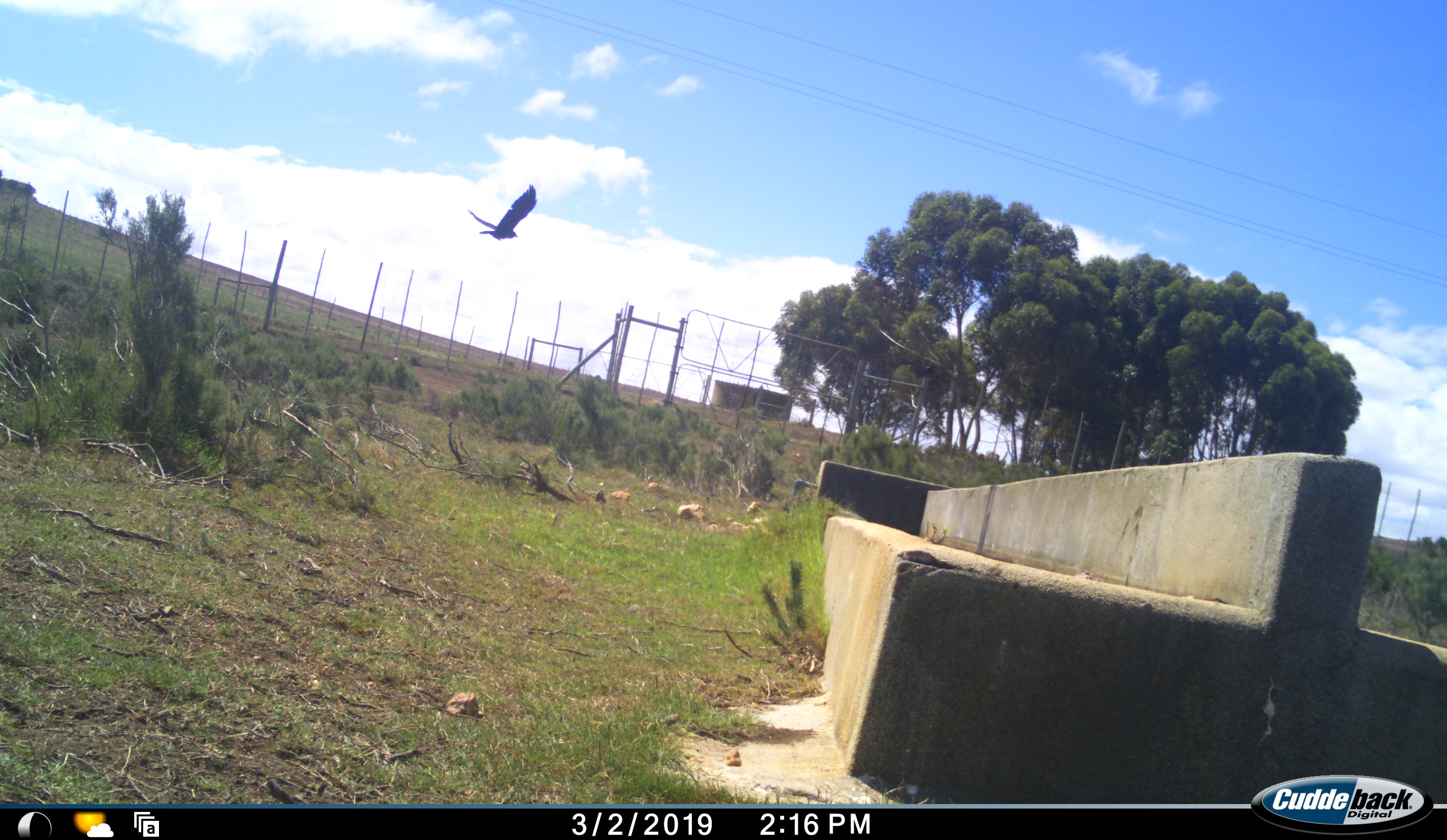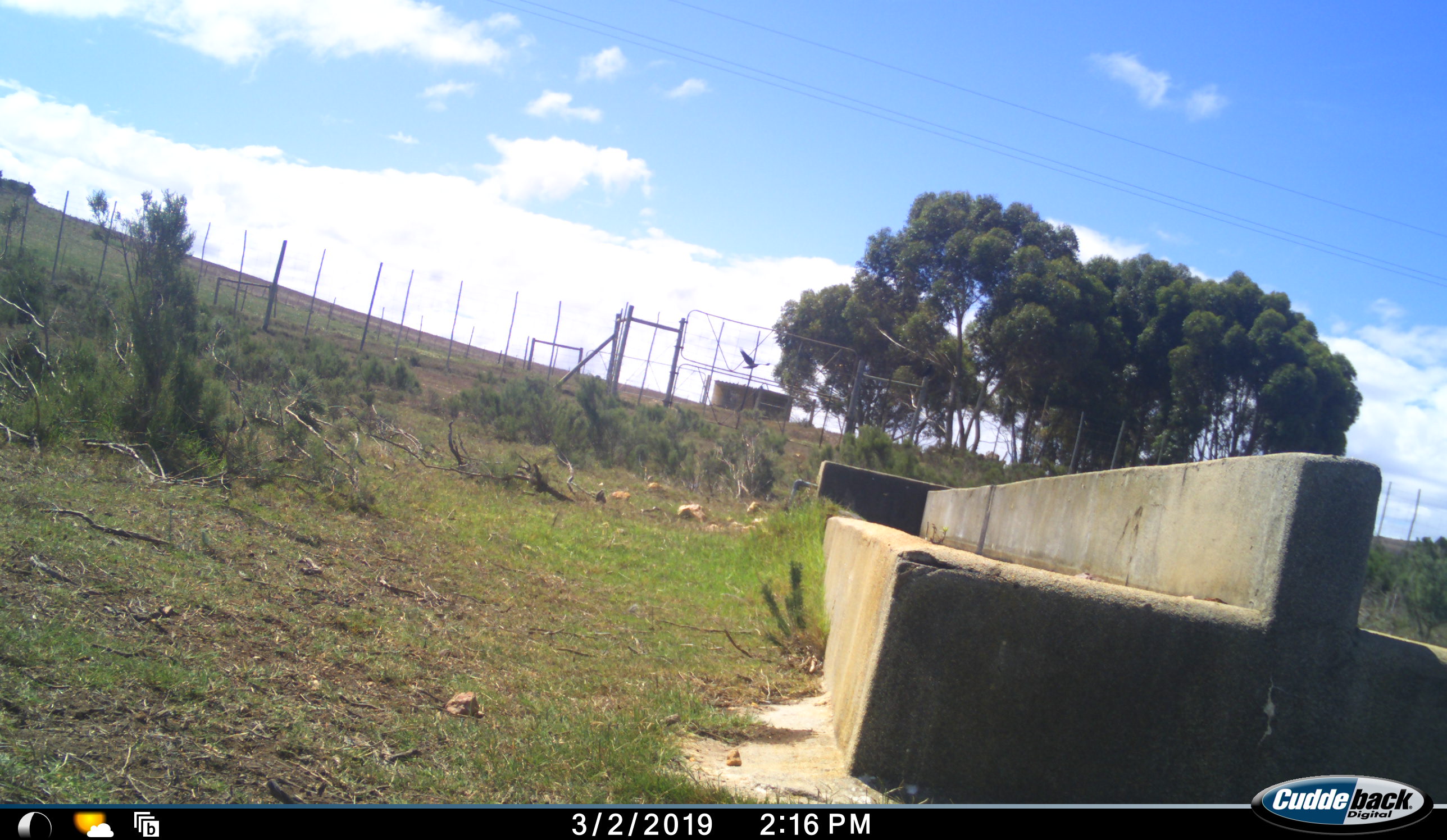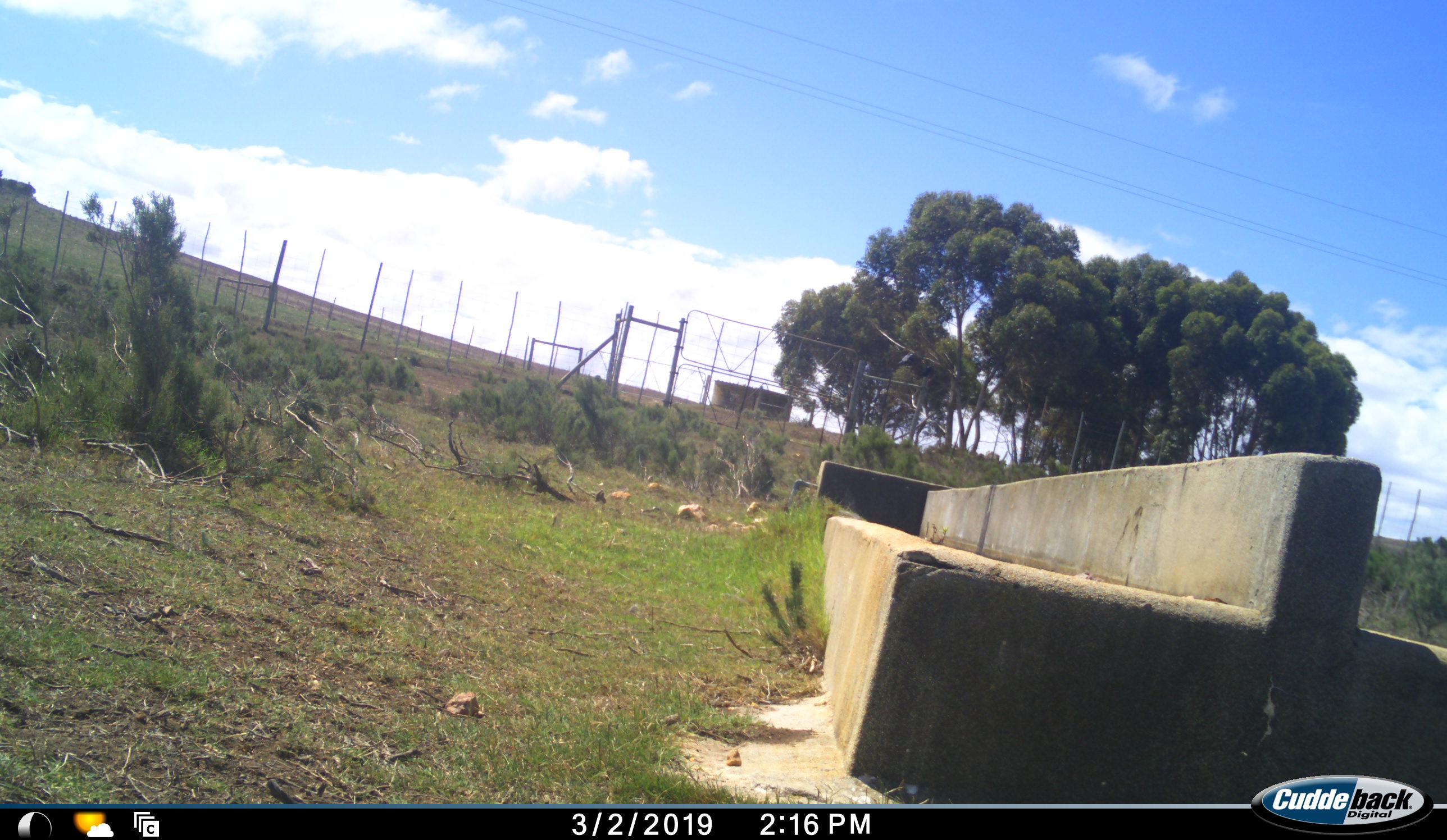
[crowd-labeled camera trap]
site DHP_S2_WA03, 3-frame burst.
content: unidentified animal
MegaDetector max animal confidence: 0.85